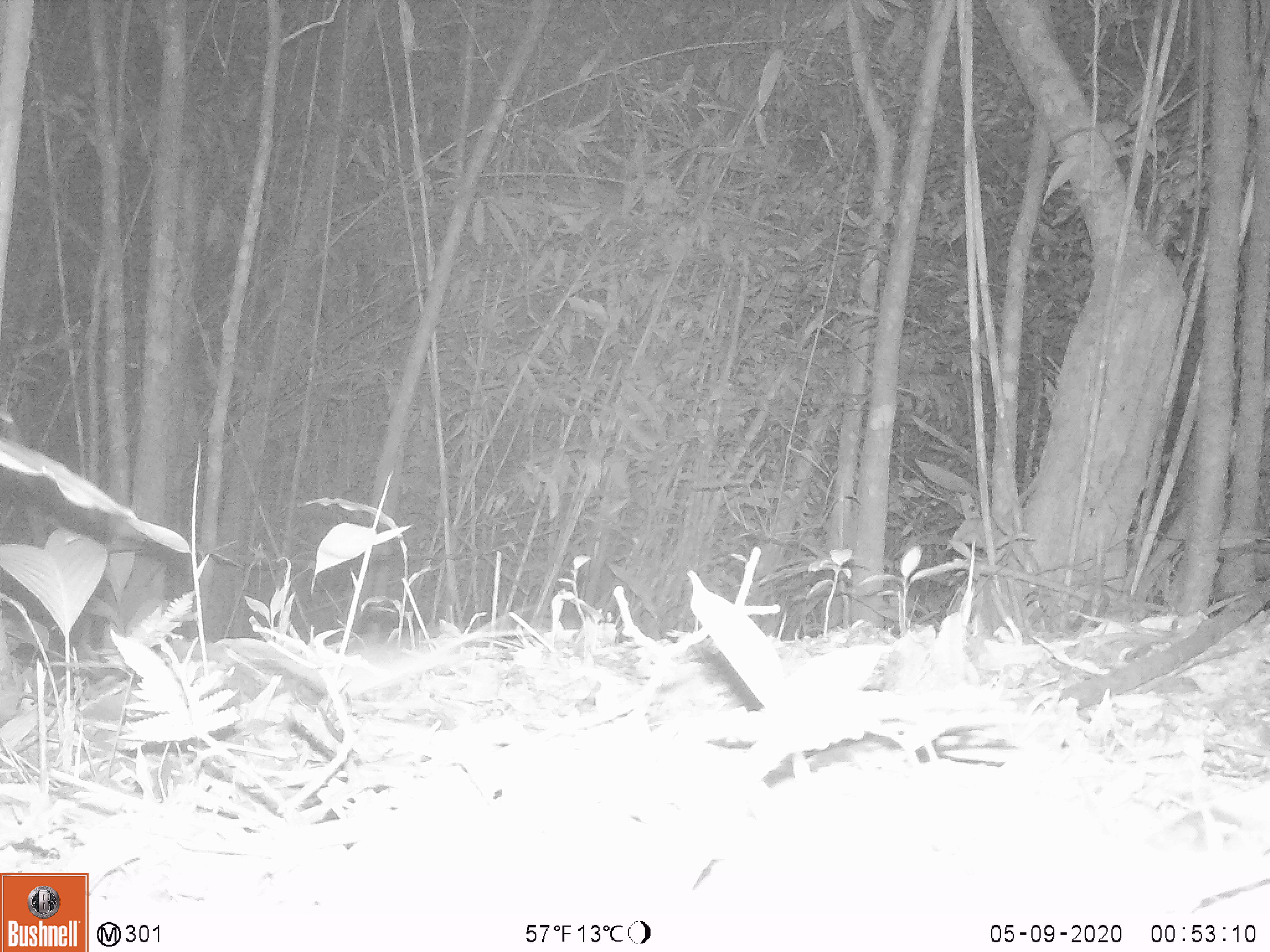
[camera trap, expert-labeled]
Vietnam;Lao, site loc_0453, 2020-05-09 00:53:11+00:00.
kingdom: Animalia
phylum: Chordata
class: Mammalia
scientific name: Mammalia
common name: mammal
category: unidentified small mammal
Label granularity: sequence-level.